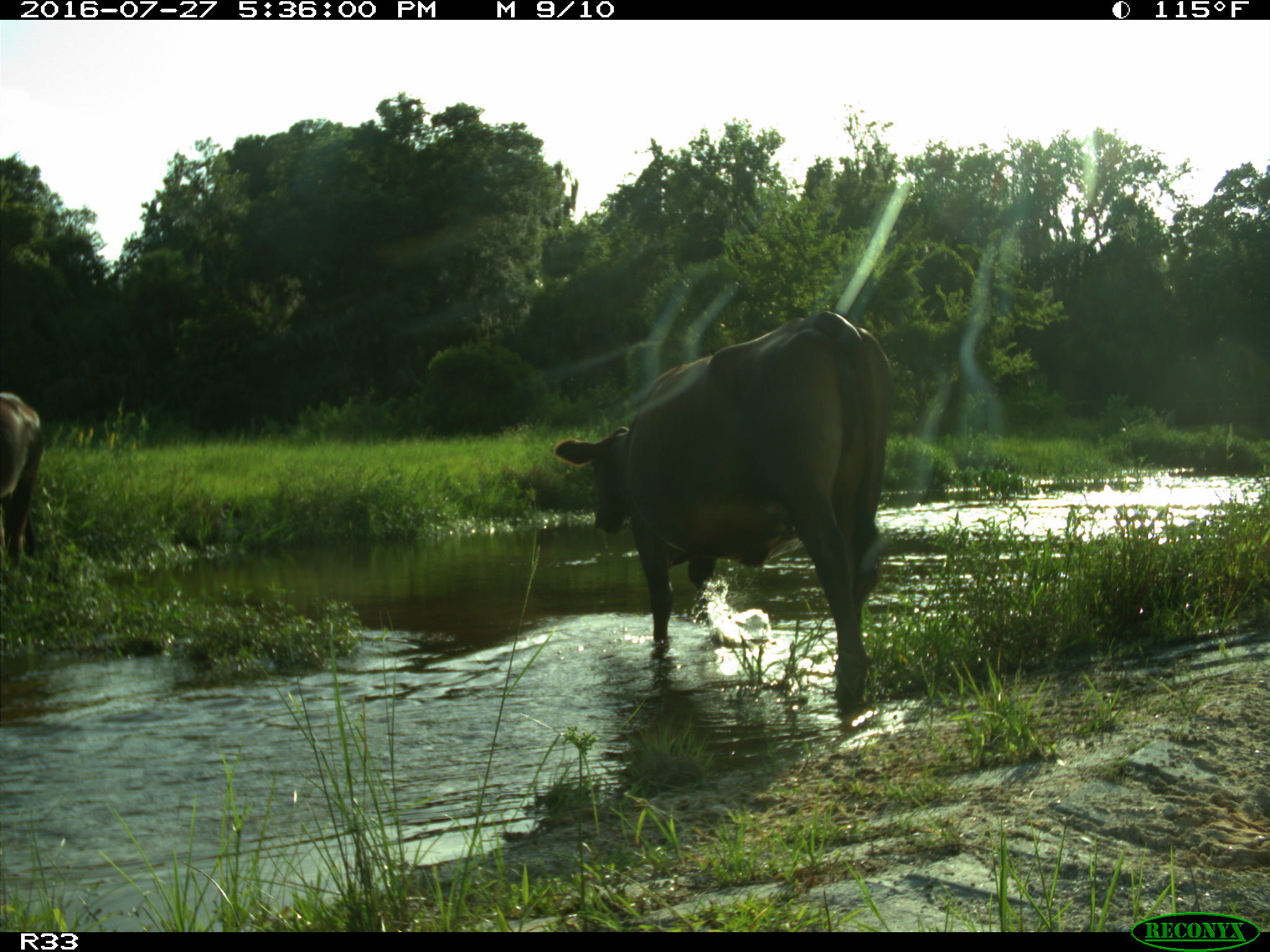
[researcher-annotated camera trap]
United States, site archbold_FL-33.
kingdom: Animalia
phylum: Chordata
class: Mammalia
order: Artiodactyla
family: Bovidae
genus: Bos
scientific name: Bos taurus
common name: domestic cow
Bos taurus (domestic cow).